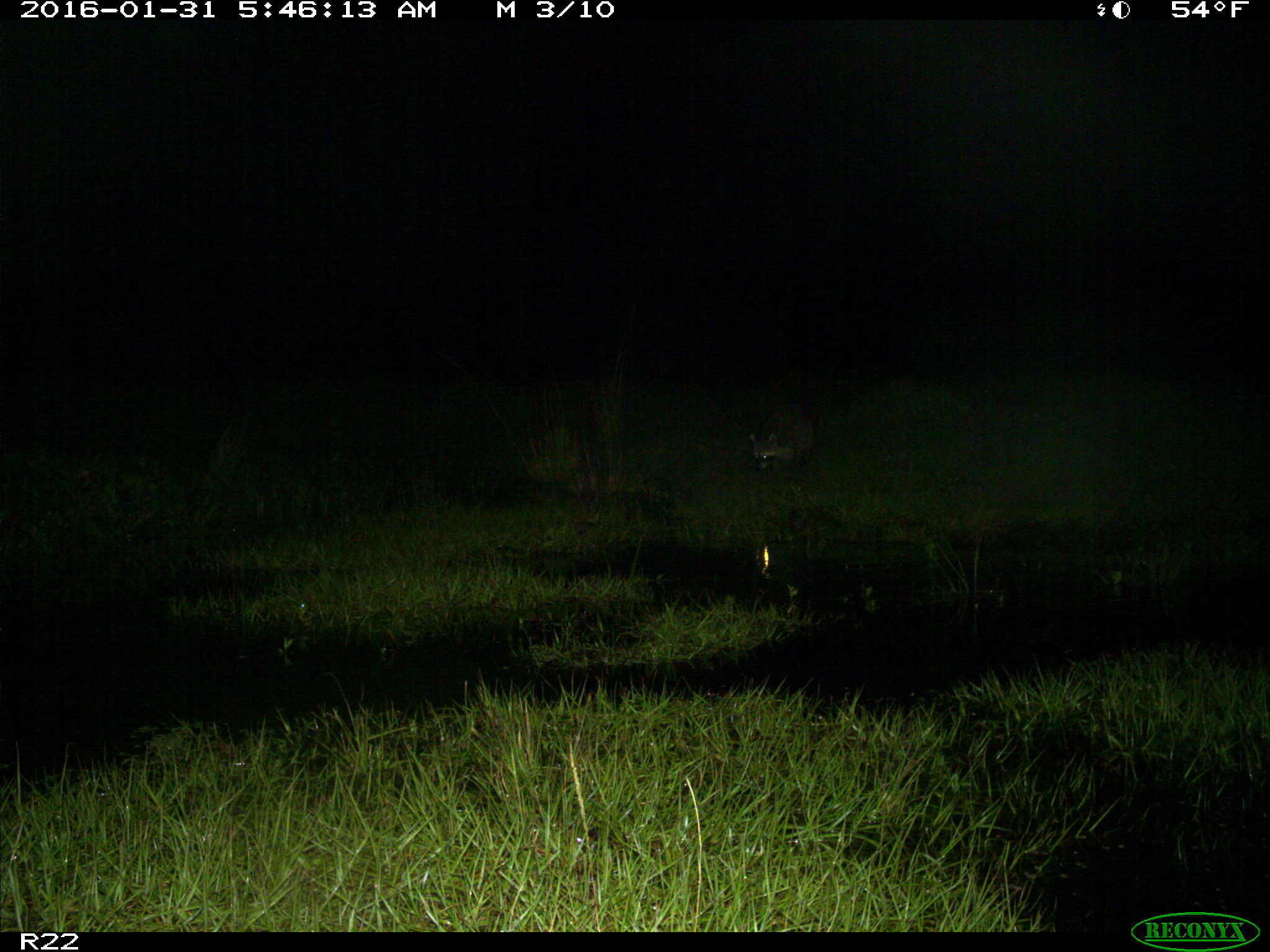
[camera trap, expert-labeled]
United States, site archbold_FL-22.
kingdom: Animalia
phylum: Chordata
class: Mammalia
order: Carnivora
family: Procyonidae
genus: Procyon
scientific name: Procyon lotor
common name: common raccoon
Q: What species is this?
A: Procyon lotor (common raccoon).